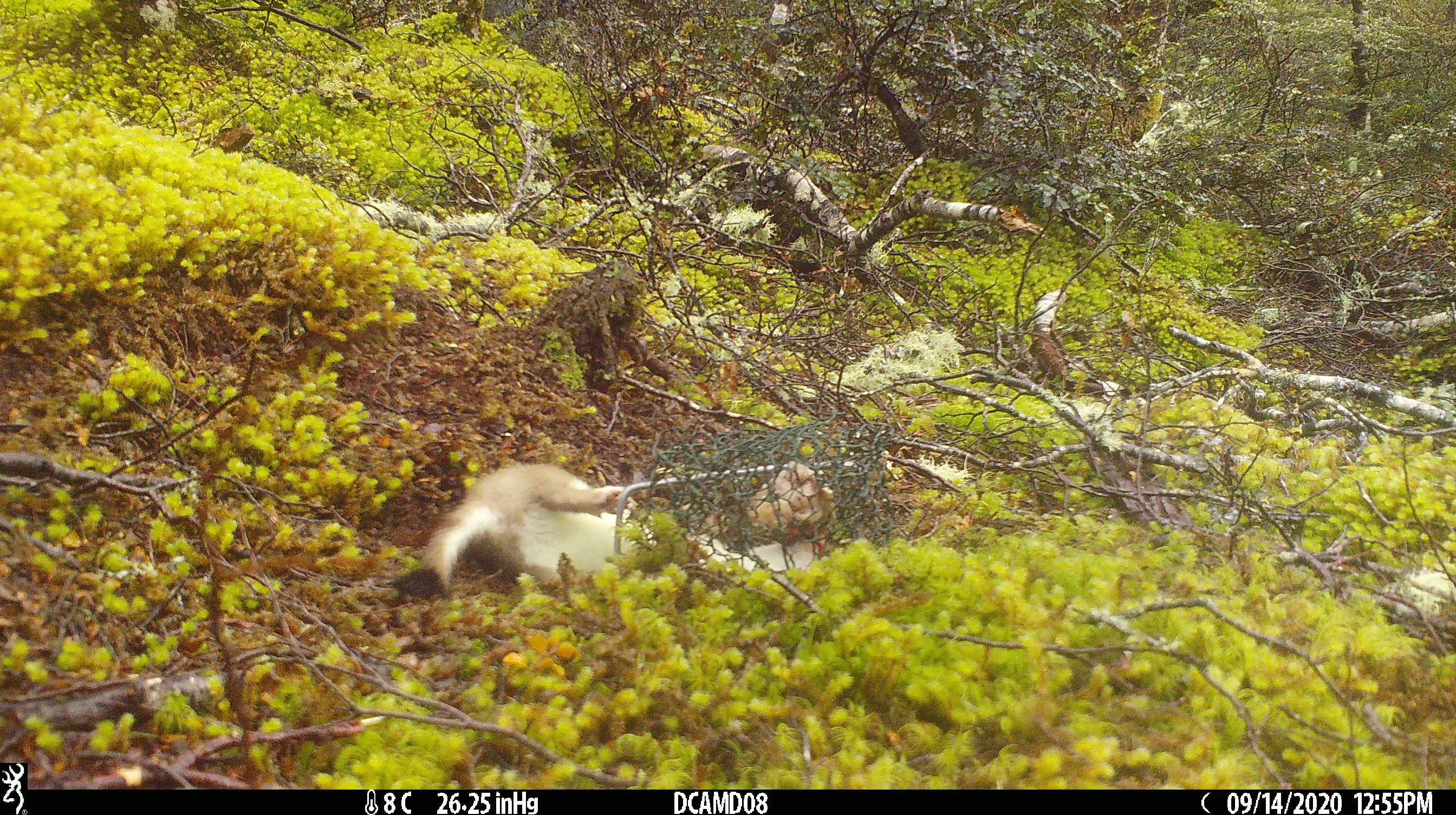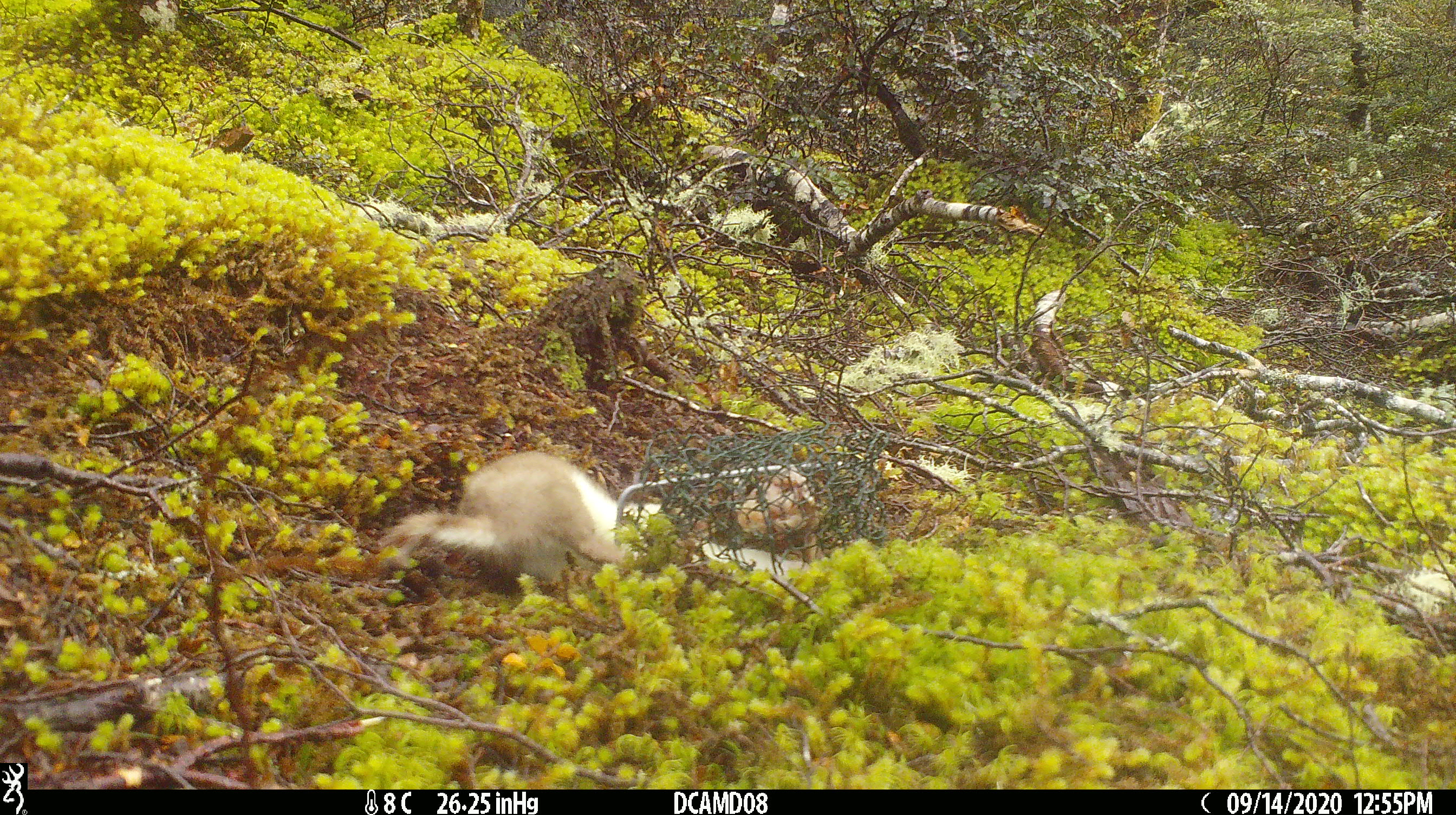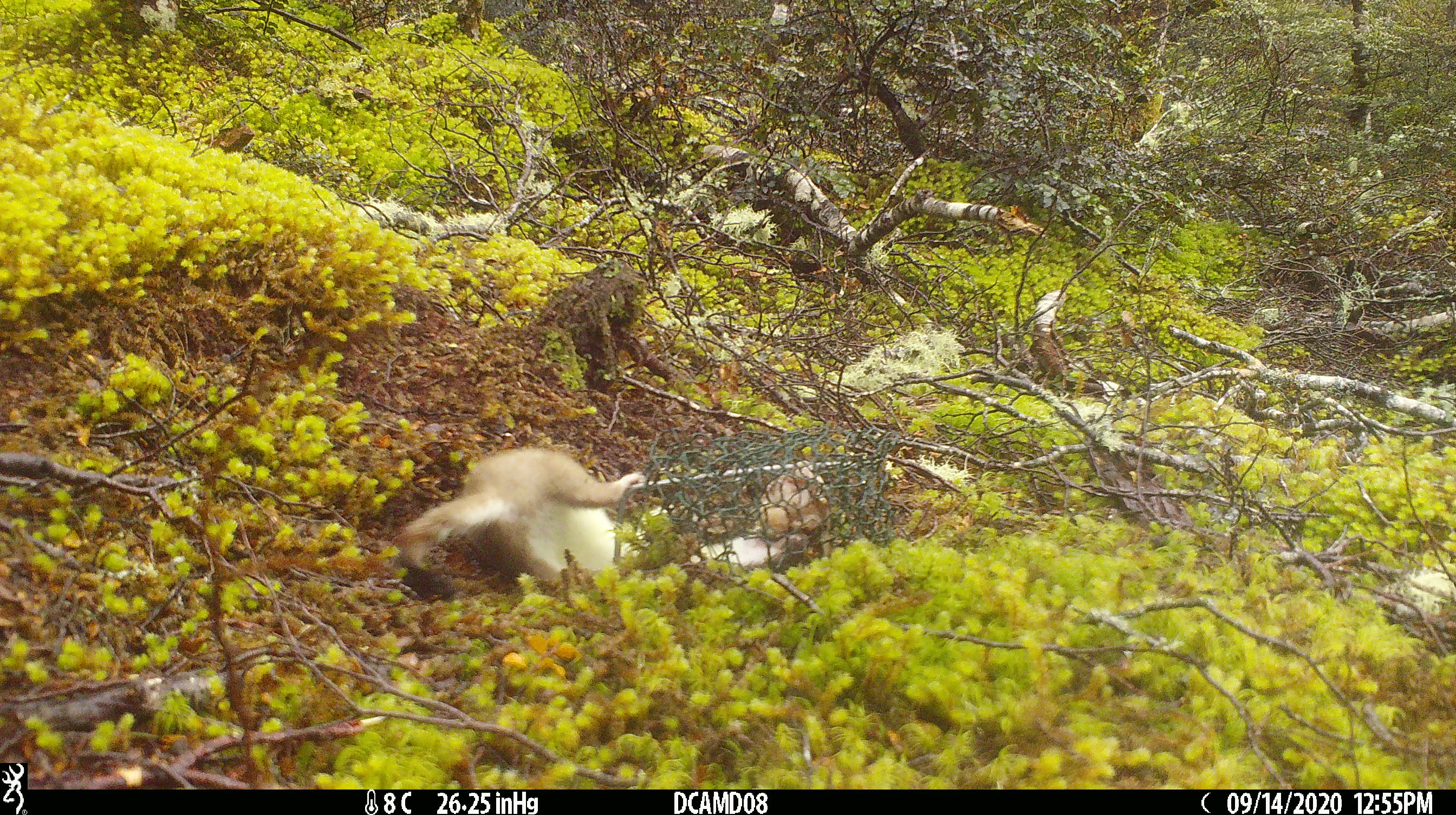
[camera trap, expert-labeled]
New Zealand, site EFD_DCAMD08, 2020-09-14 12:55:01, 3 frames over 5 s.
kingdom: Animalia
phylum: Chordata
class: Mammalia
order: Carnivora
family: Mustelidae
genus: Mustela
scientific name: Mustela erminea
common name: stoat